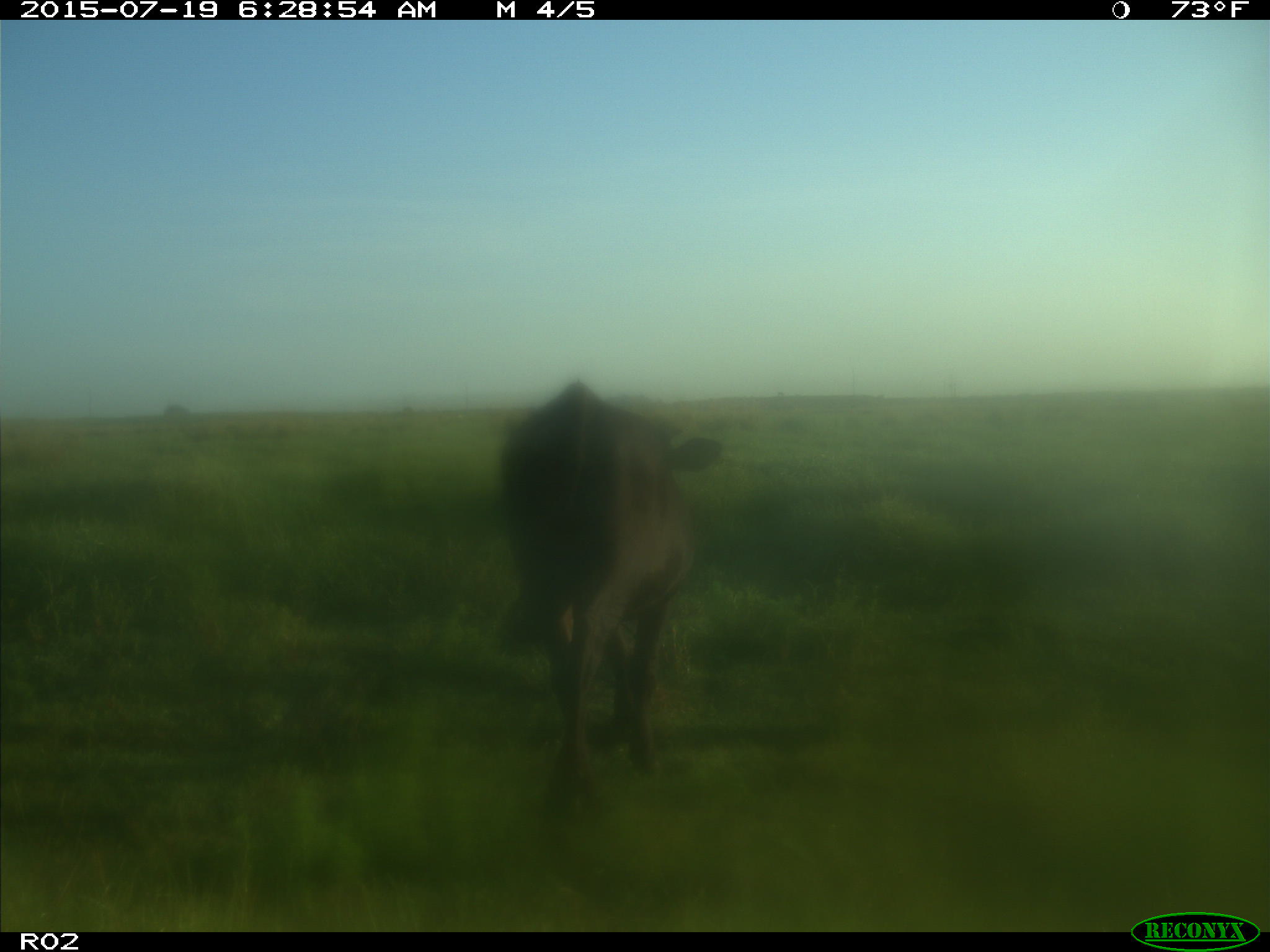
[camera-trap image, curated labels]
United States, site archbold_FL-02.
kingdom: Animalia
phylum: Chordata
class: Mammalia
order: Artiodactyla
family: Bovidae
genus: Bos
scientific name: Bos taurus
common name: domestic cow